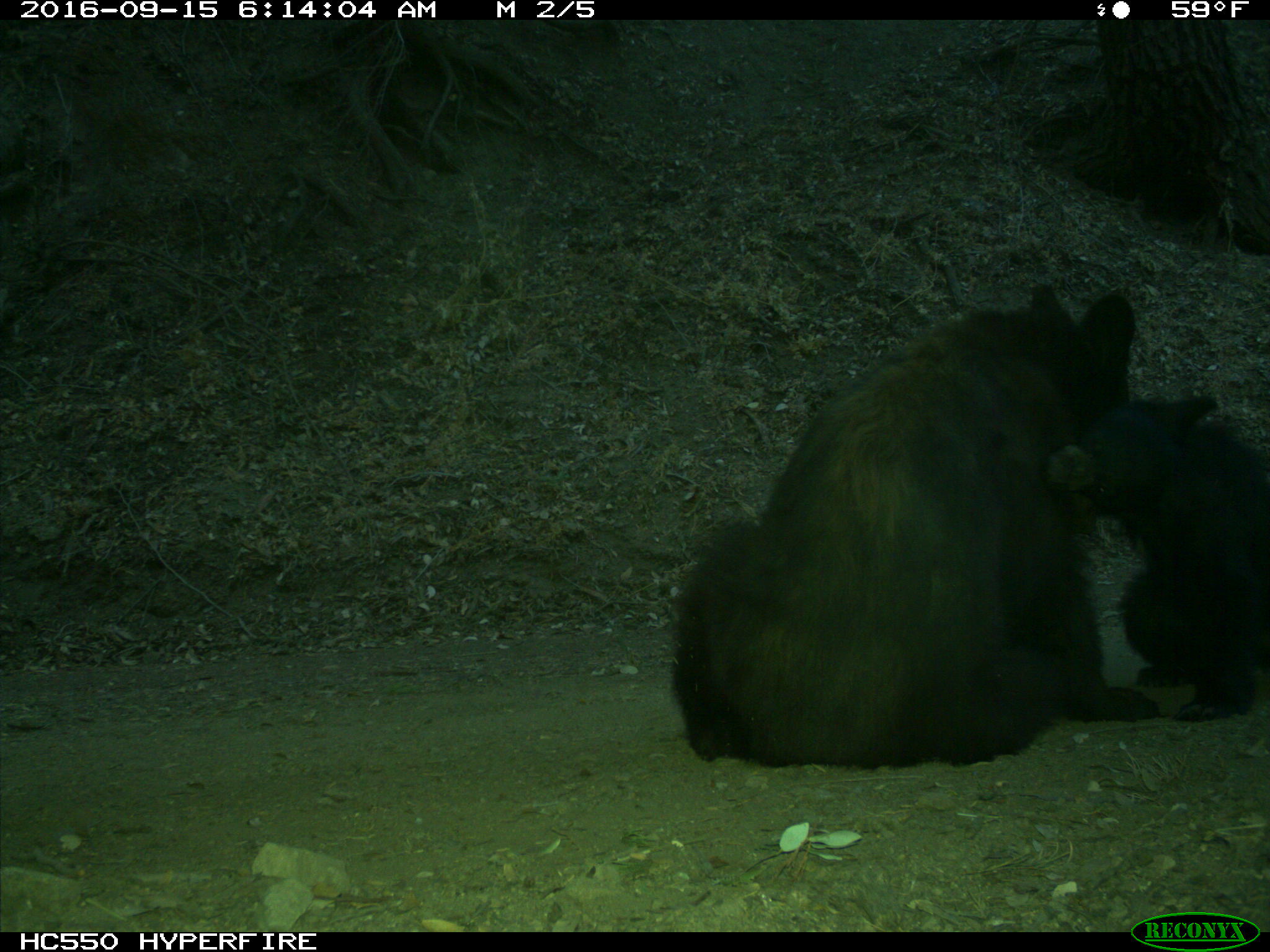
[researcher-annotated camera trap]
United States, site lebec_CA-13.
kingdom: Animalia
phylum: Chordata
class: Mammalia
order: Carnivora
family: Ursidae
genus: Ursus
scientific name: Ursus americanus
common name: american black bear